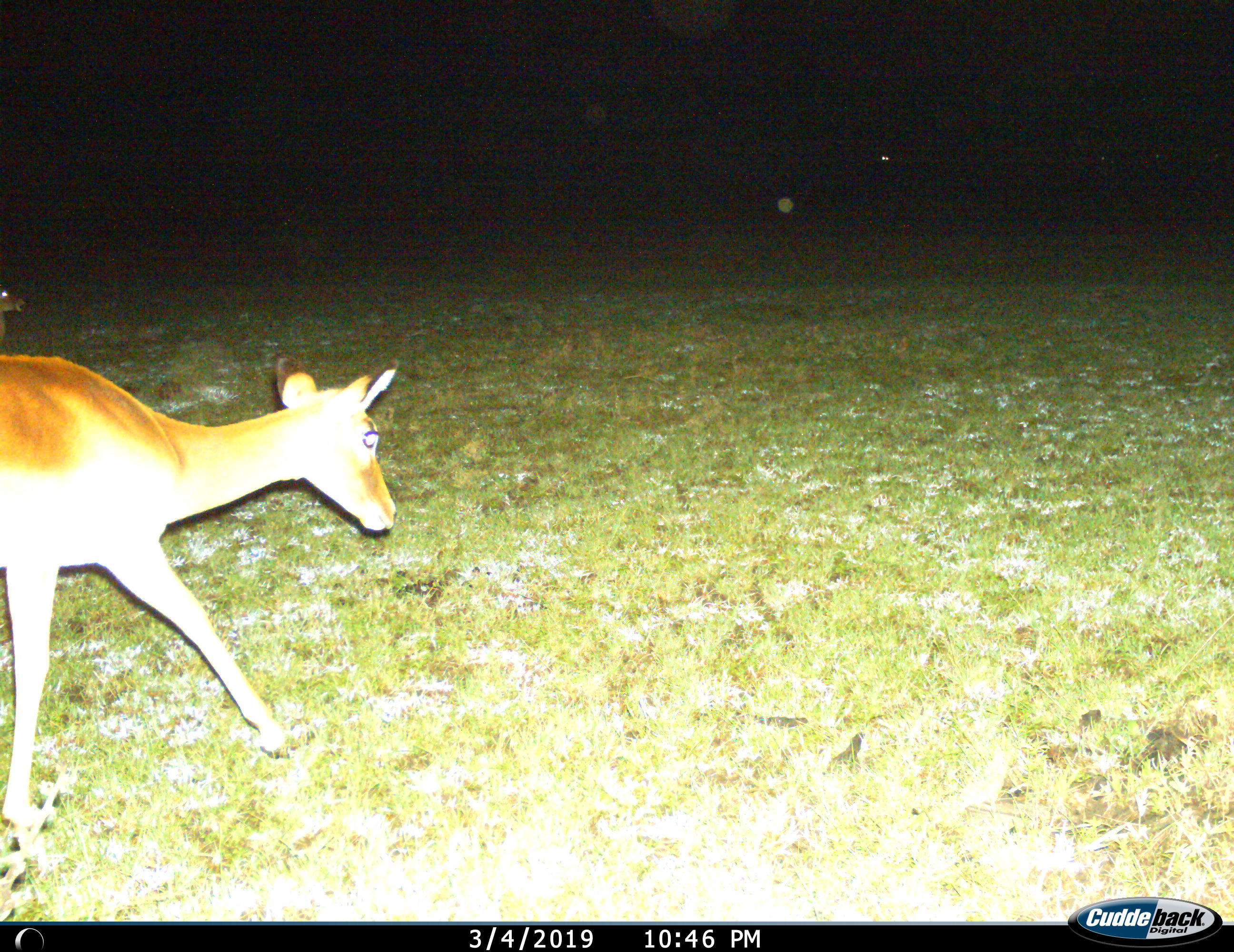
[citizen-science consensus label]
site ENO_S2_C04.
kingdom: Animalia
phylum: Chordata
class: Mammalia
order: Artiodactyla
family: Bovidae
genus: Aepyceros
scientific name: Aepyceros melampus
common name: impala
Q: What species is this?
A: Impala (Aepyceros melampus).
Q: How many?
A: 1.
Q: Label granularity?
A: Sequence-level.